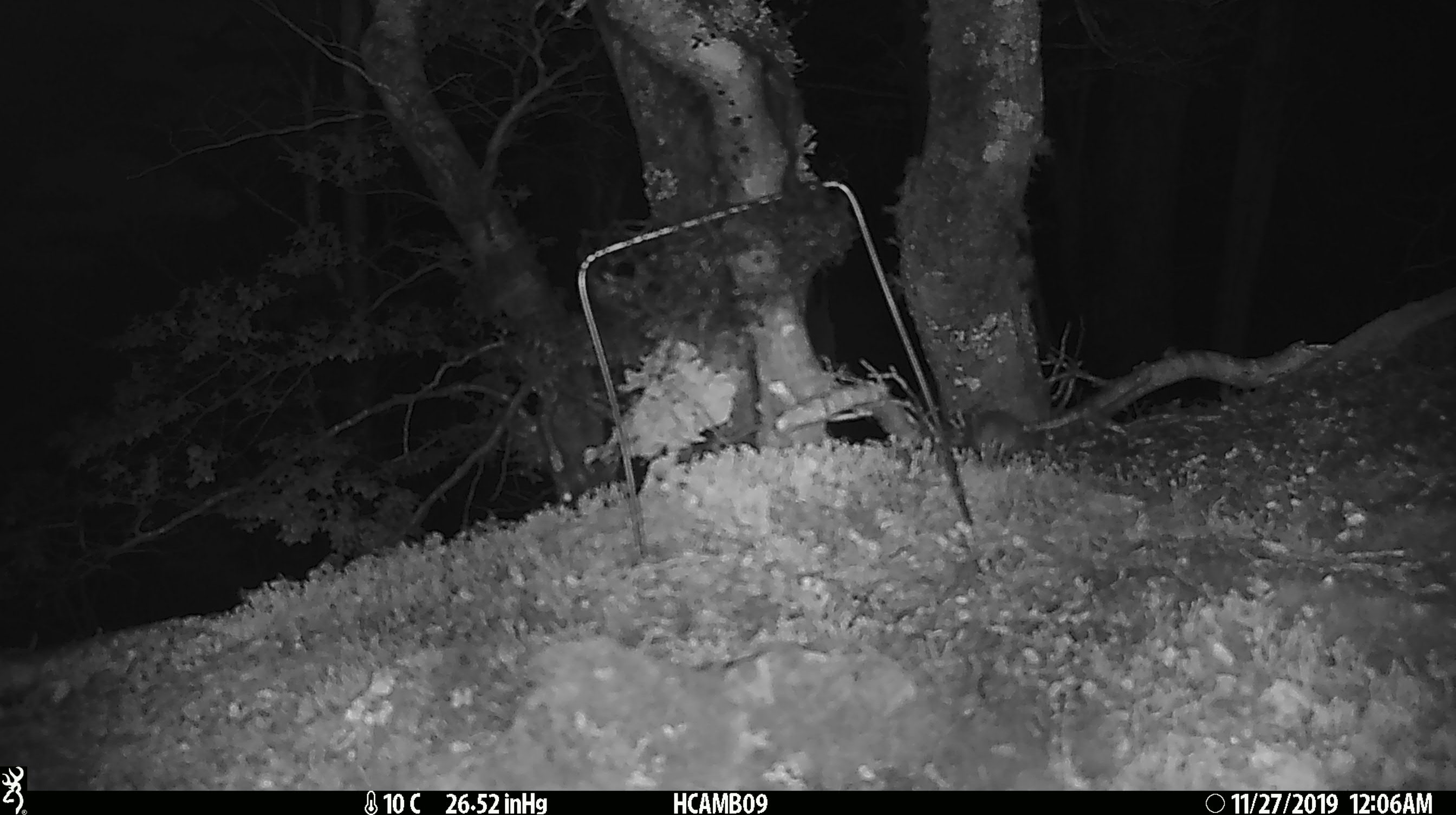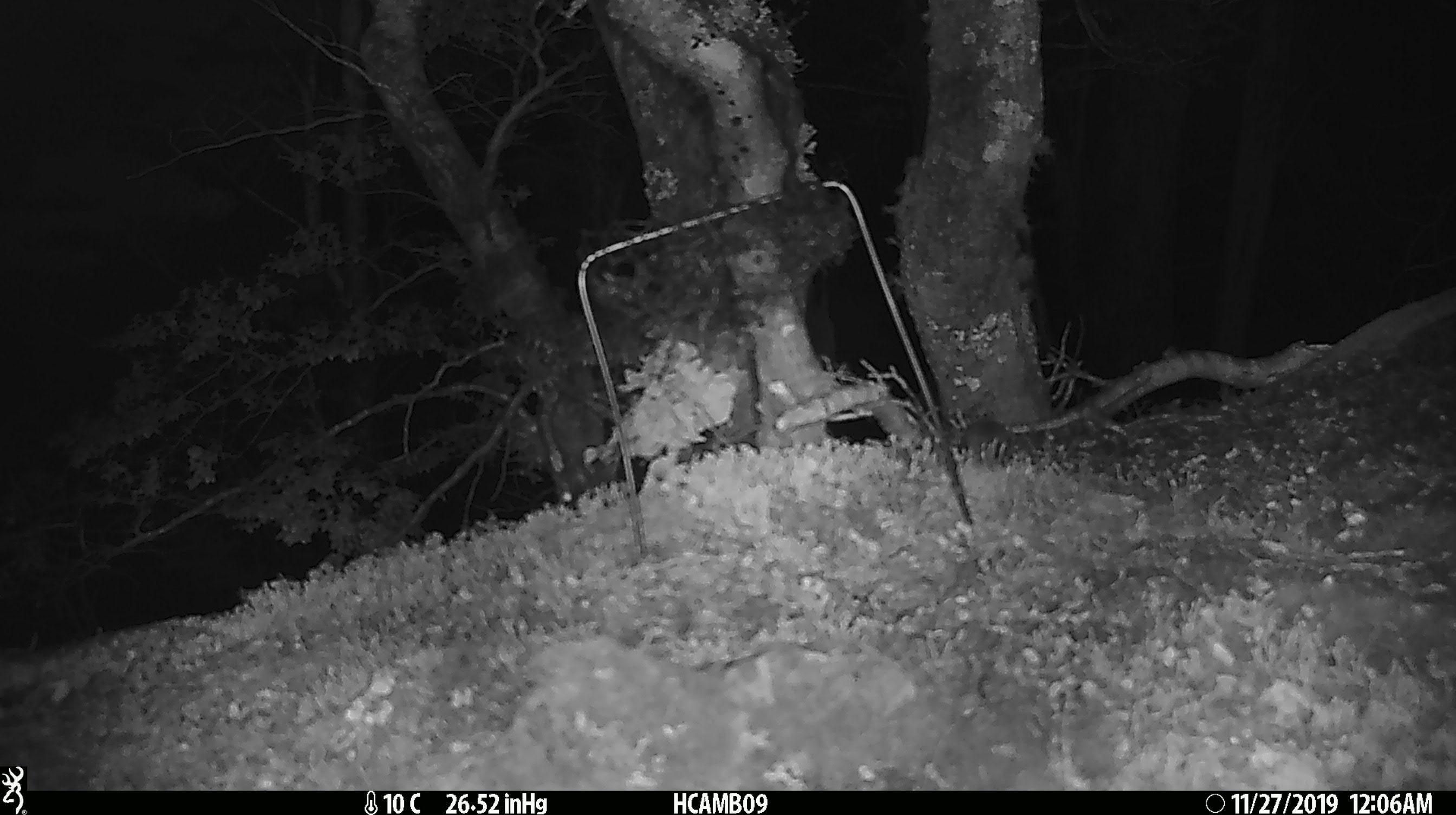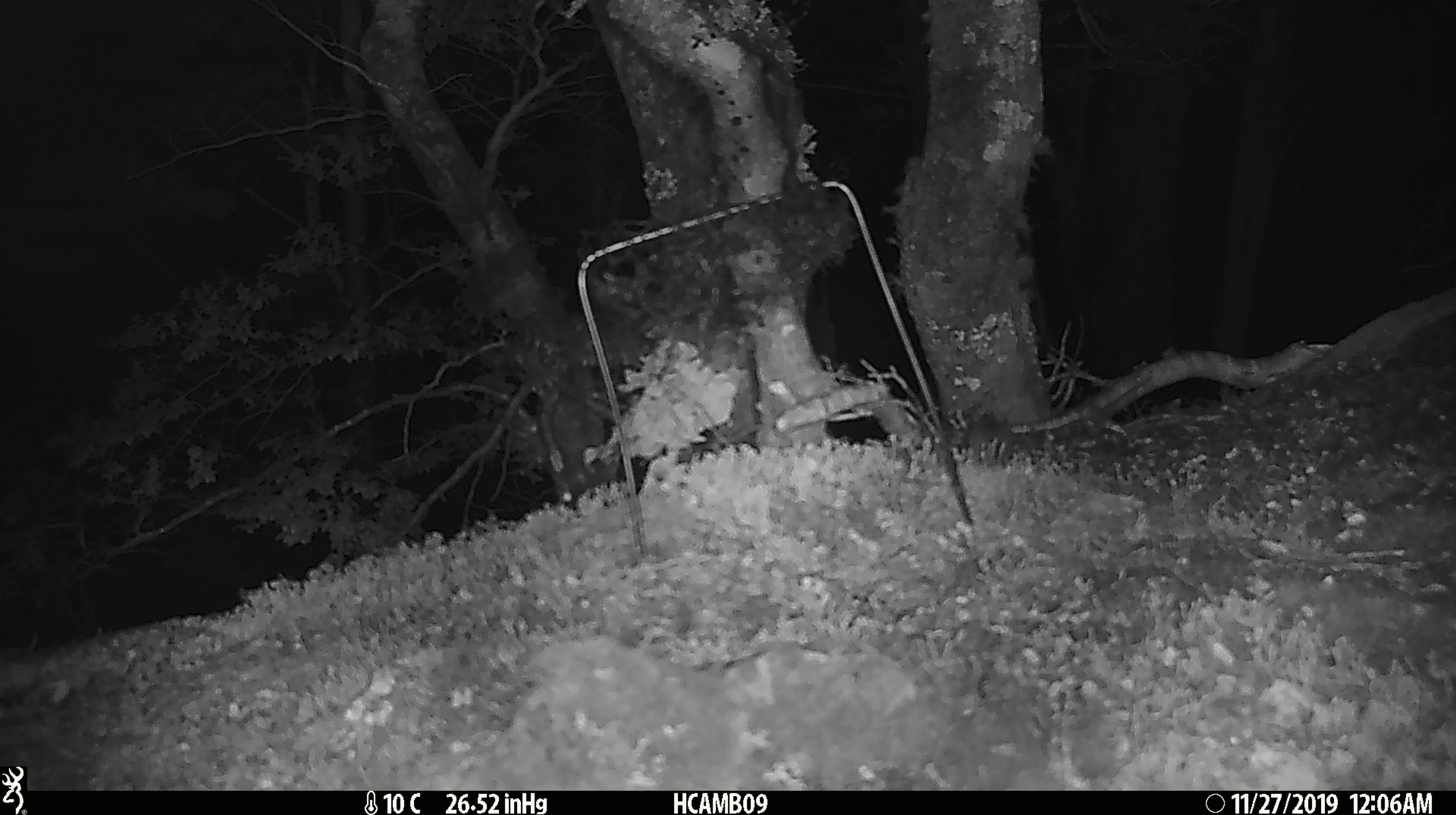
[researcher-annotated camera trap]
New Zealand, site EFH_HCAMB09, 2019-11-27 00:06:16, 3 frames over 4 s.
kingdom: Animalia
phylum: Chordata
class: Mammalia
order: Rodentia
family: Muridae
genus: Mus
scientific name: Mus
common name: mouse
Mouse (Mus).